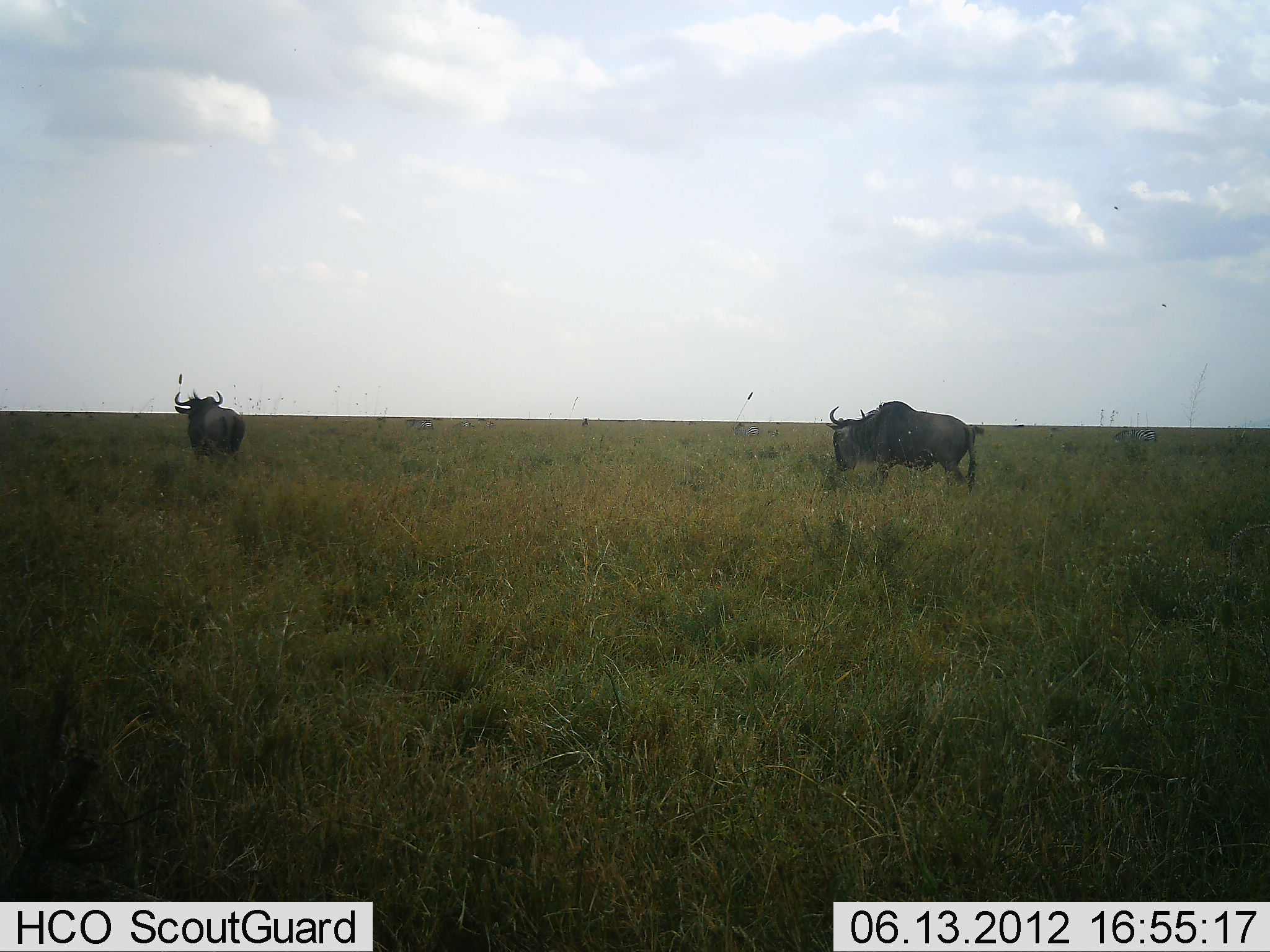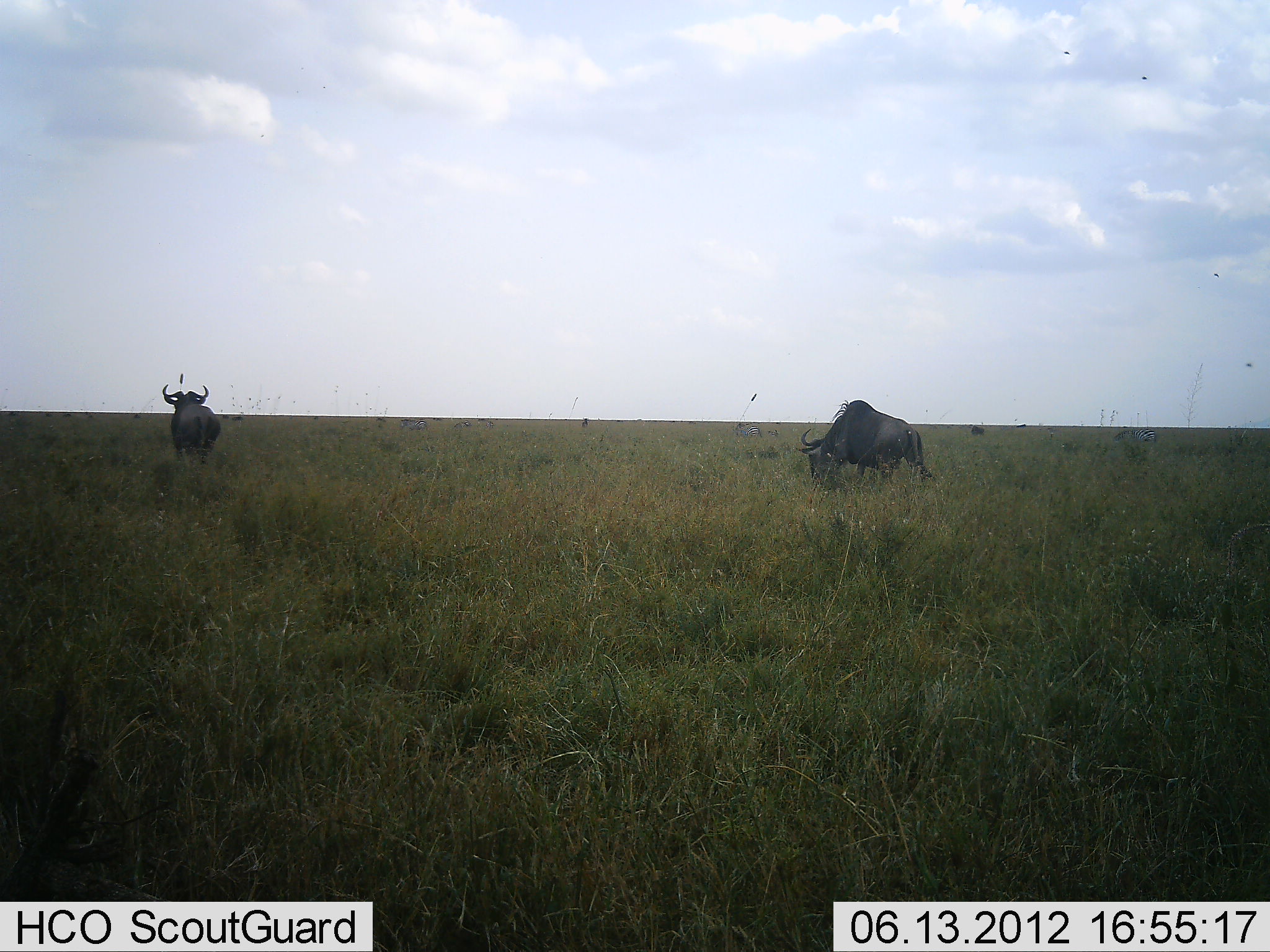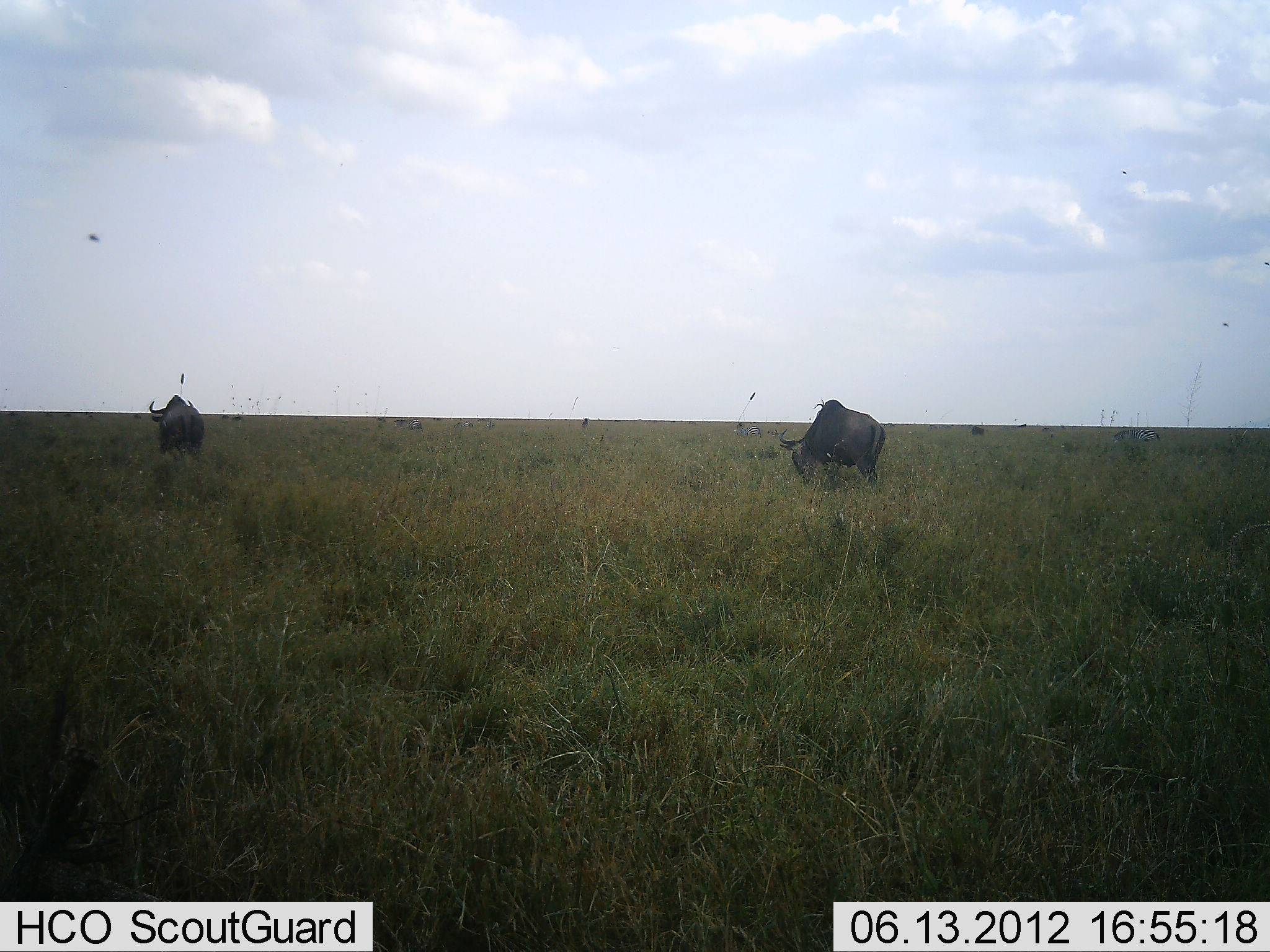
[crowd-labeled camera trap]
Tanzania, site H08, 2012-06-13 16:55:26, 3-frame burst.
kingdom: Animalia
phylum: Chordata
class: Mammalia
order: Artiodactyla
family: Bovidae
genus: Connochaetes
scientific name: Connochaetes taurinus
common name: blue wildebeest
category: wildebeest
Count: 2.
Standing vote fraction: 40%.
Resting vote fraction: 0%.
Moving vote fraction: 60%.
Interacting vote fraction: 0%.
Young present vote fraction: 0%.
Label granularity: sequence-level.